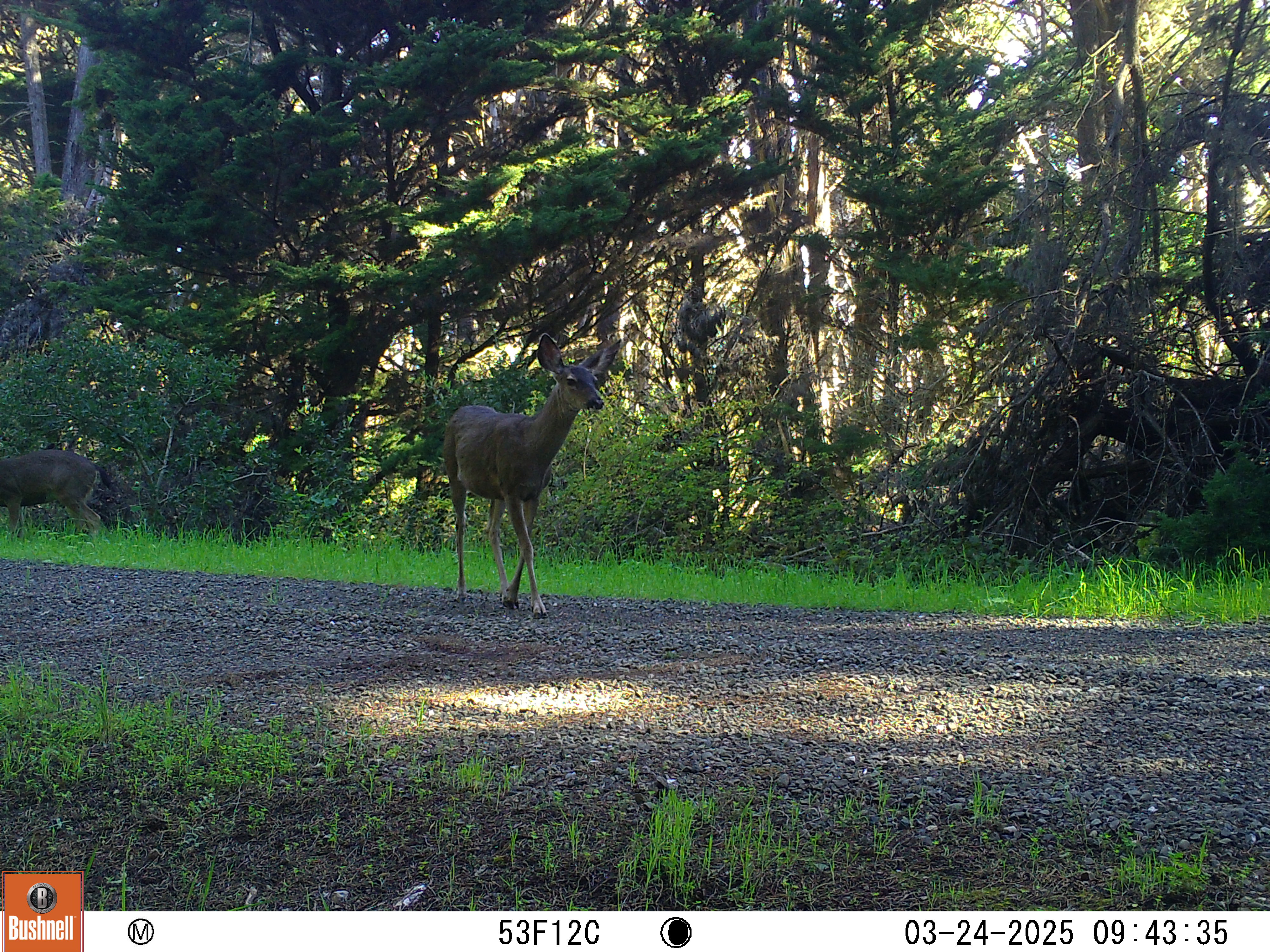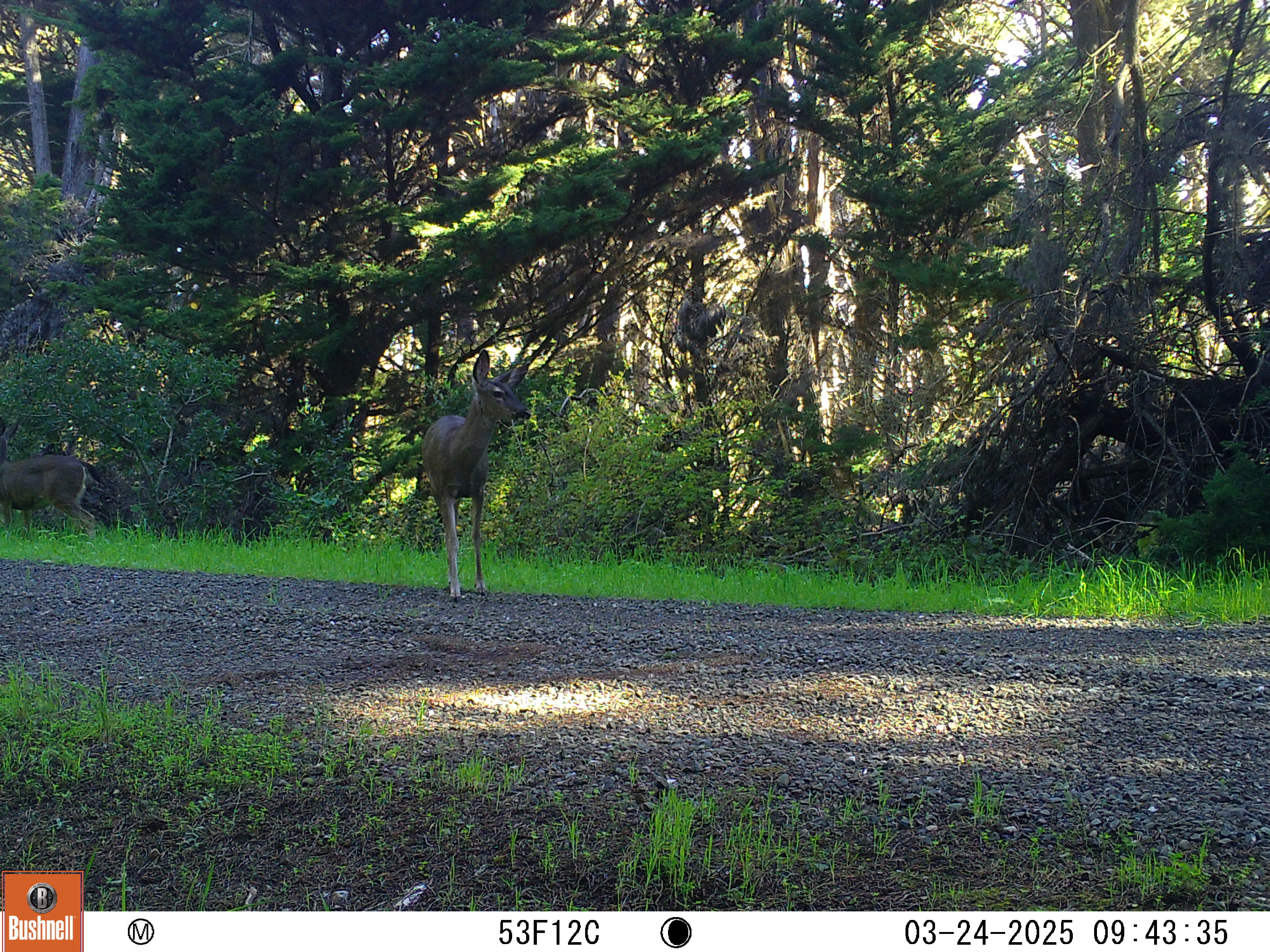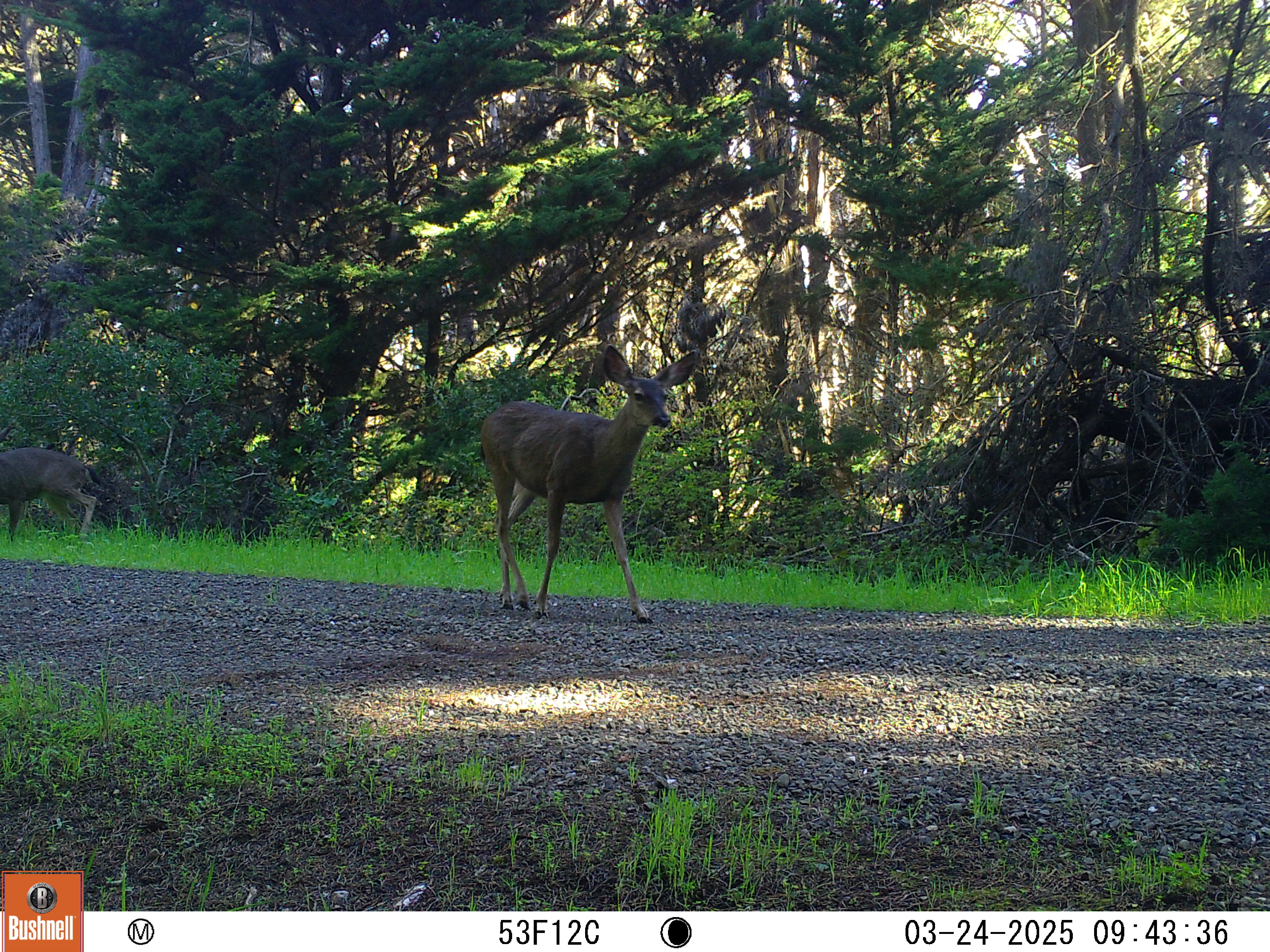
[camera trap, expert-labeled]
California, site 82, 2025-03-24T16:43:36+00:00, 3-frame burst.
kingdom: Animalia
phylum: Chordata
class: Mammalia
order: Artiodactyla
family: Cervidae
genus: Odocoileus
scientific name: Odocoileus hemionus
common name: mule deer